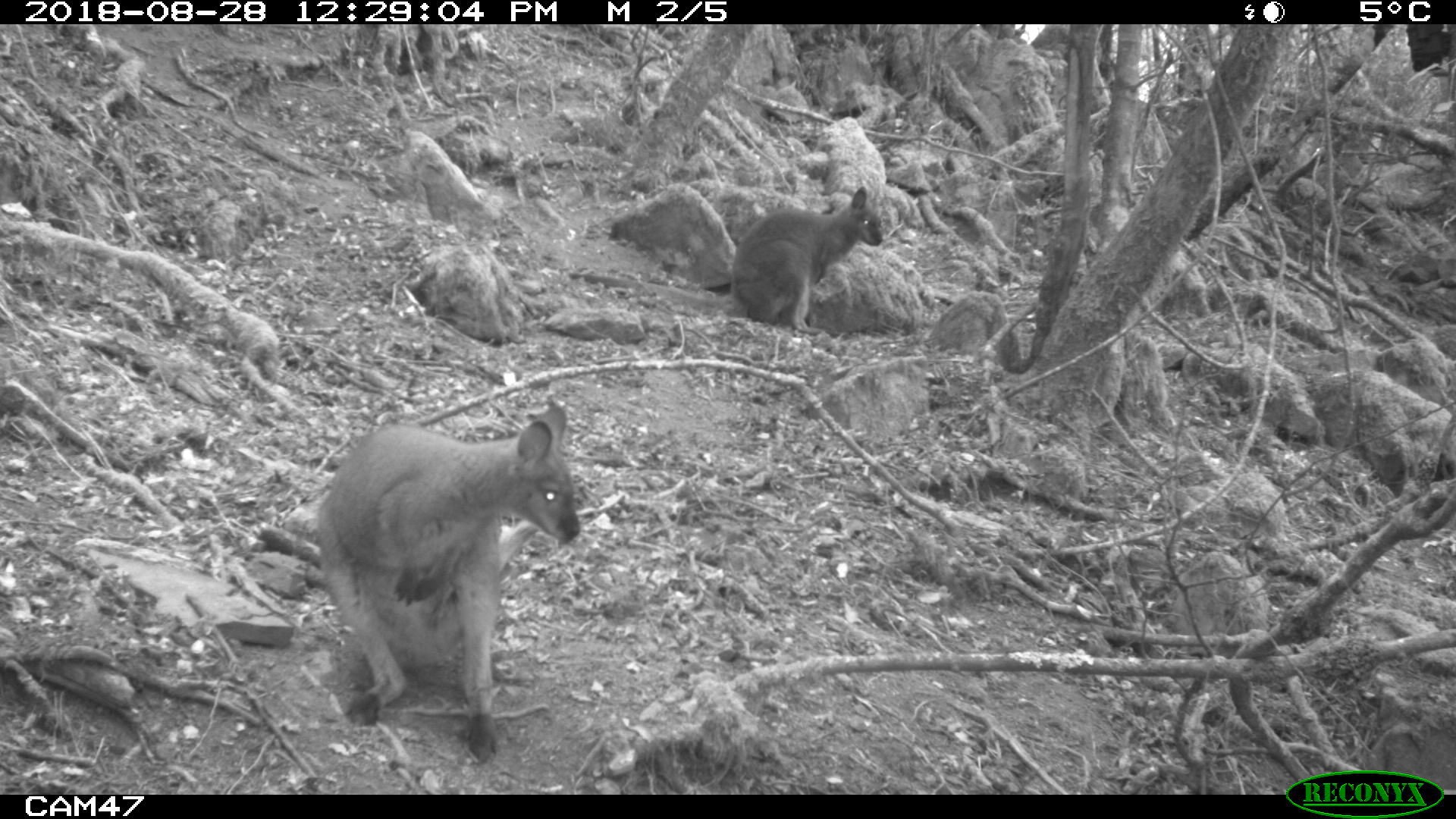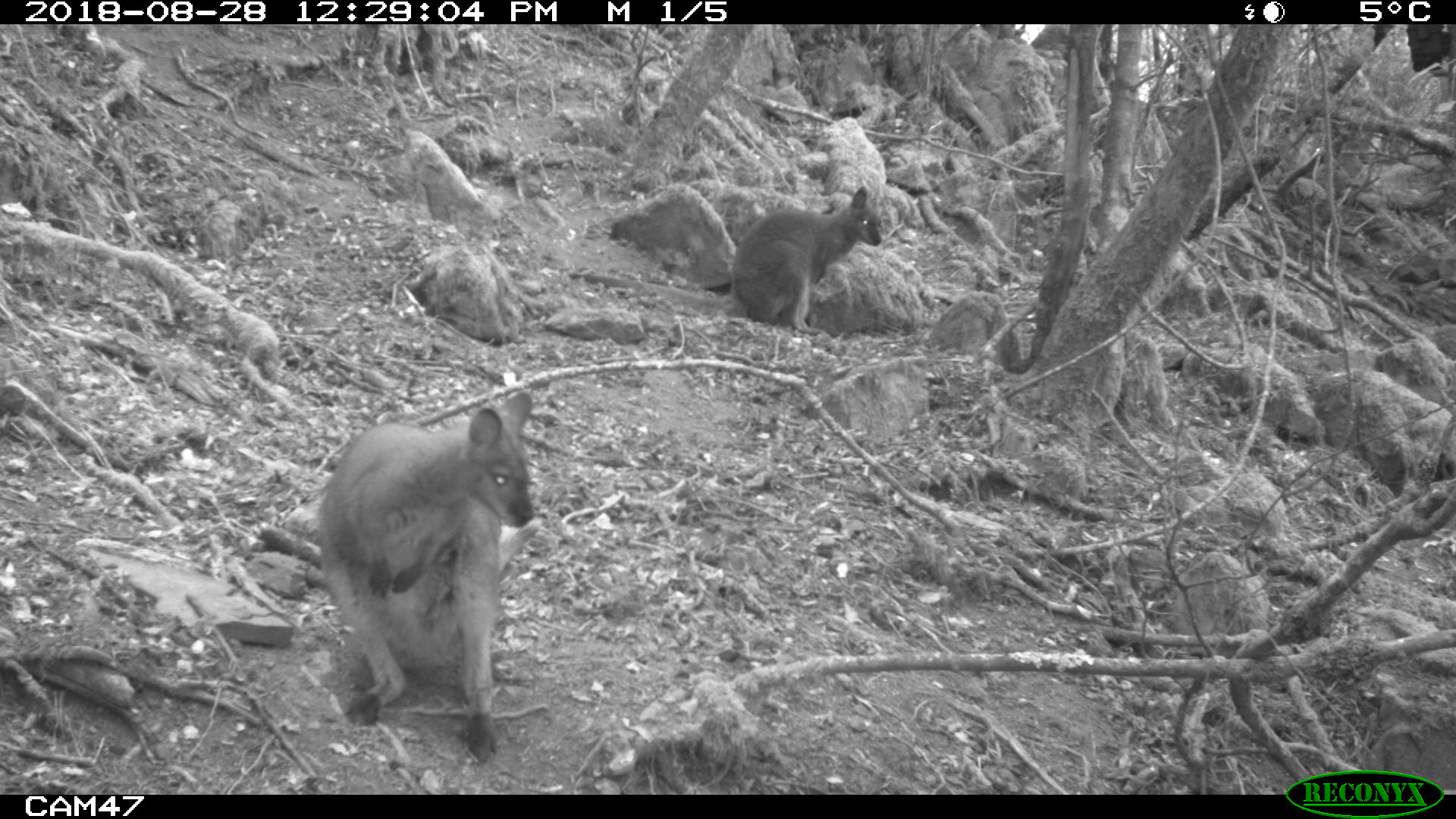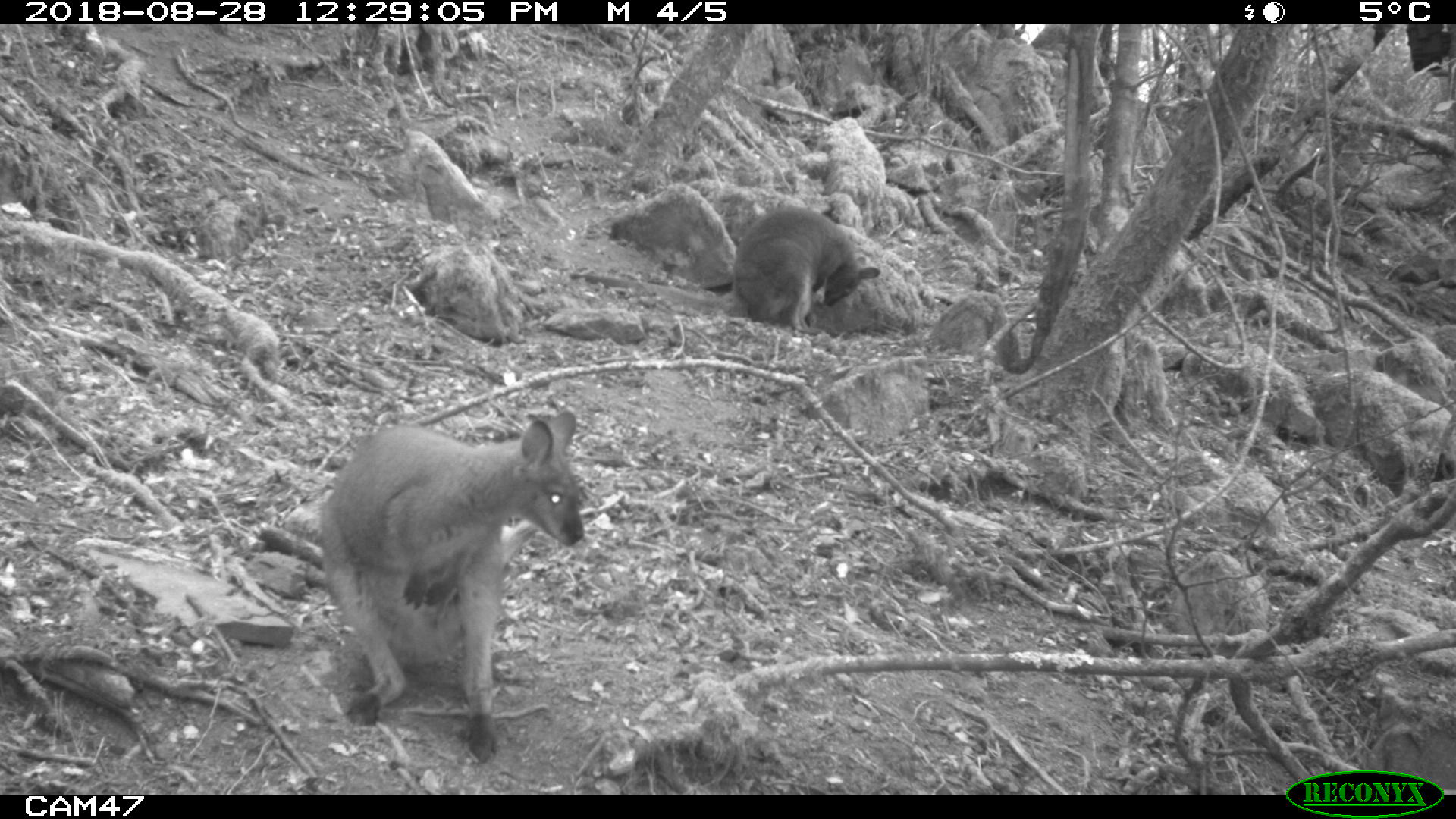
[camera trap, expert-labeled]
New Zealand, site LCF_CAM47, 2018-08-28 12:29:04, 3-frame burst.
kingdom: Animalia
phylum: Chordata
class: Mammalia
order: Diprotodontia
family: Macropodidae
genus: Notamacropus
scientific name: Notamacropus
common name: wallaby